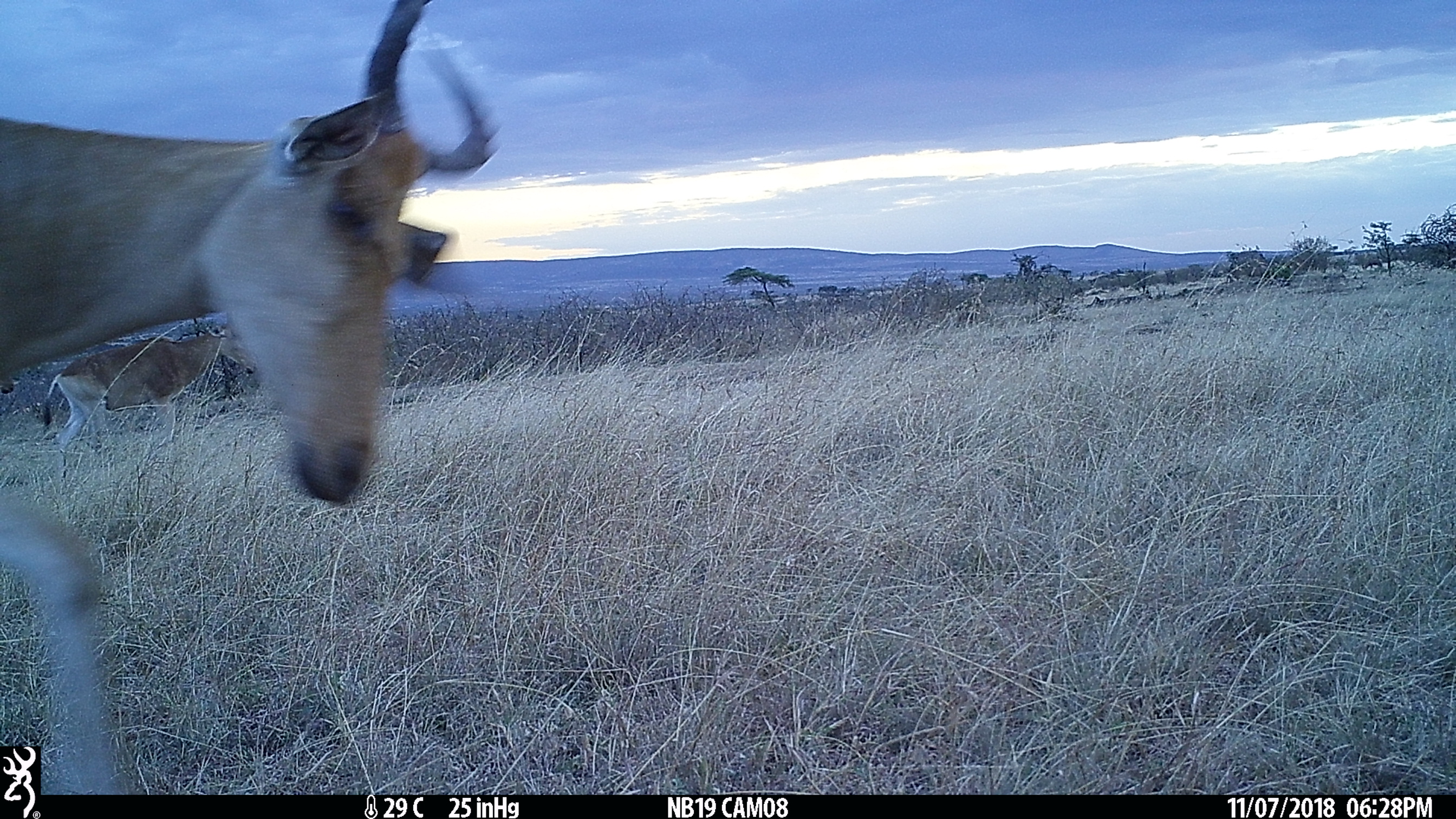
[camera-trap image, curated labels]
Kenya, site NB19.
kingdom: Animalia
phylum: Chordata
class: Mammalia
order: Artiodactyla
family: Bovidae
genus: Alcelaphus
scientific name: Alcelaphus buselaphus cokii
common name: coke's hartebeest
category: hartebeest cokes